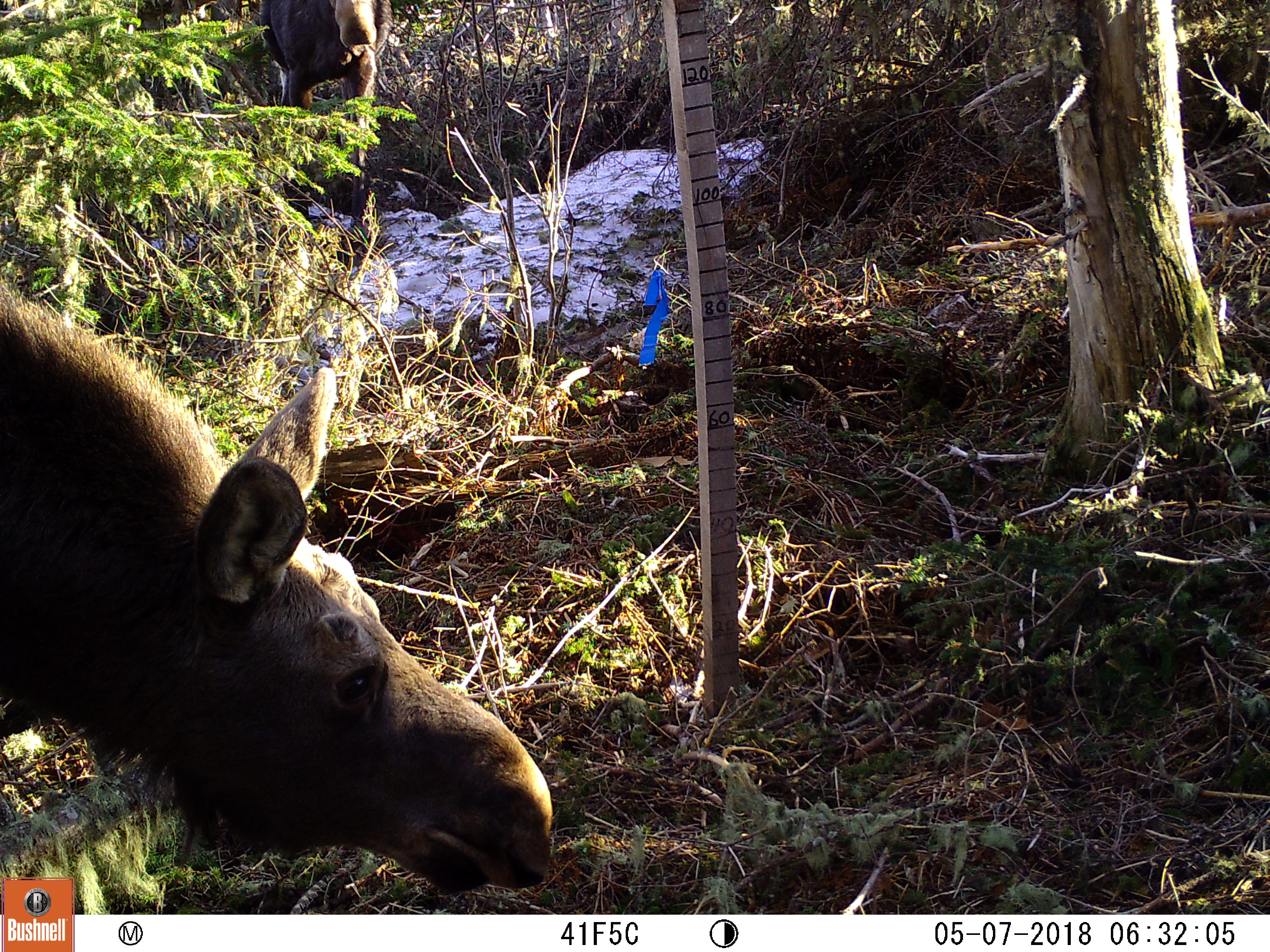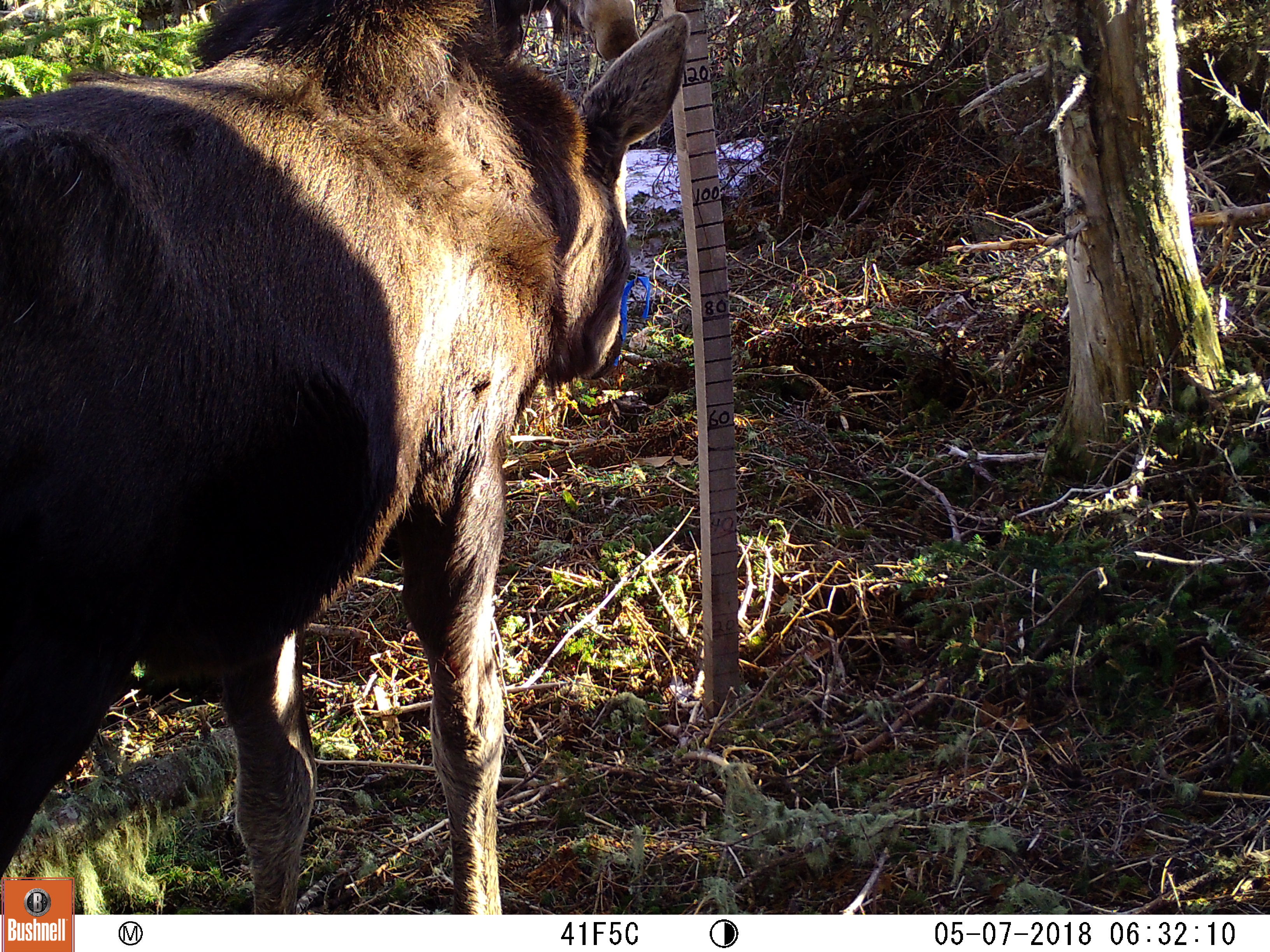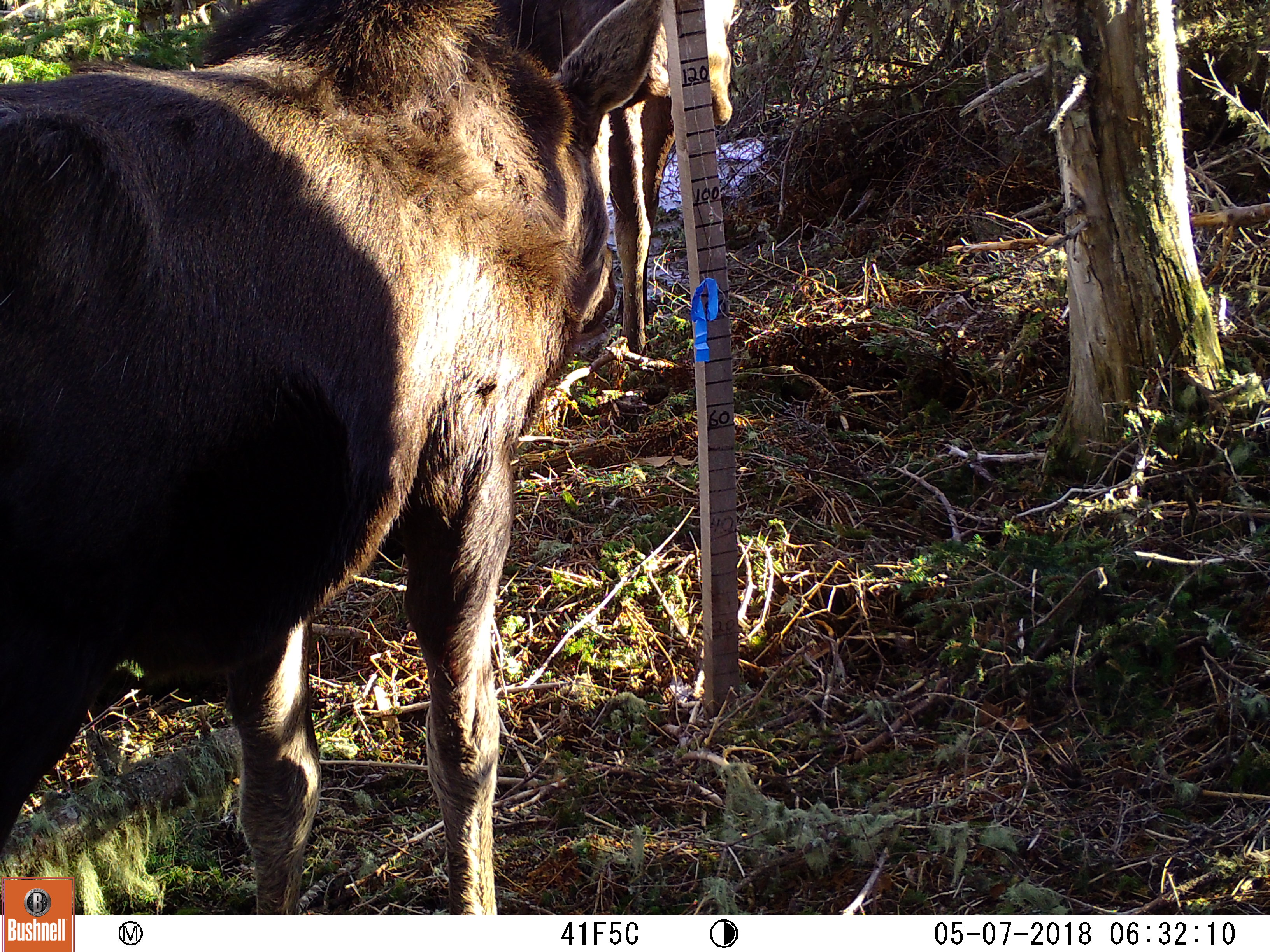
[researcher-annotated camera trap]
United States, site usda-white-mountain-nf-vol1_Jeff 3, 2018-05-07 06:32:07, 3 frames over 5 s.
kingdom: Animalia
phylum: Chordata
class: Mammalia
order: Artiodactyla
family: Cervidae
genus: Alces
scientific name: Alces alces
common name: moose